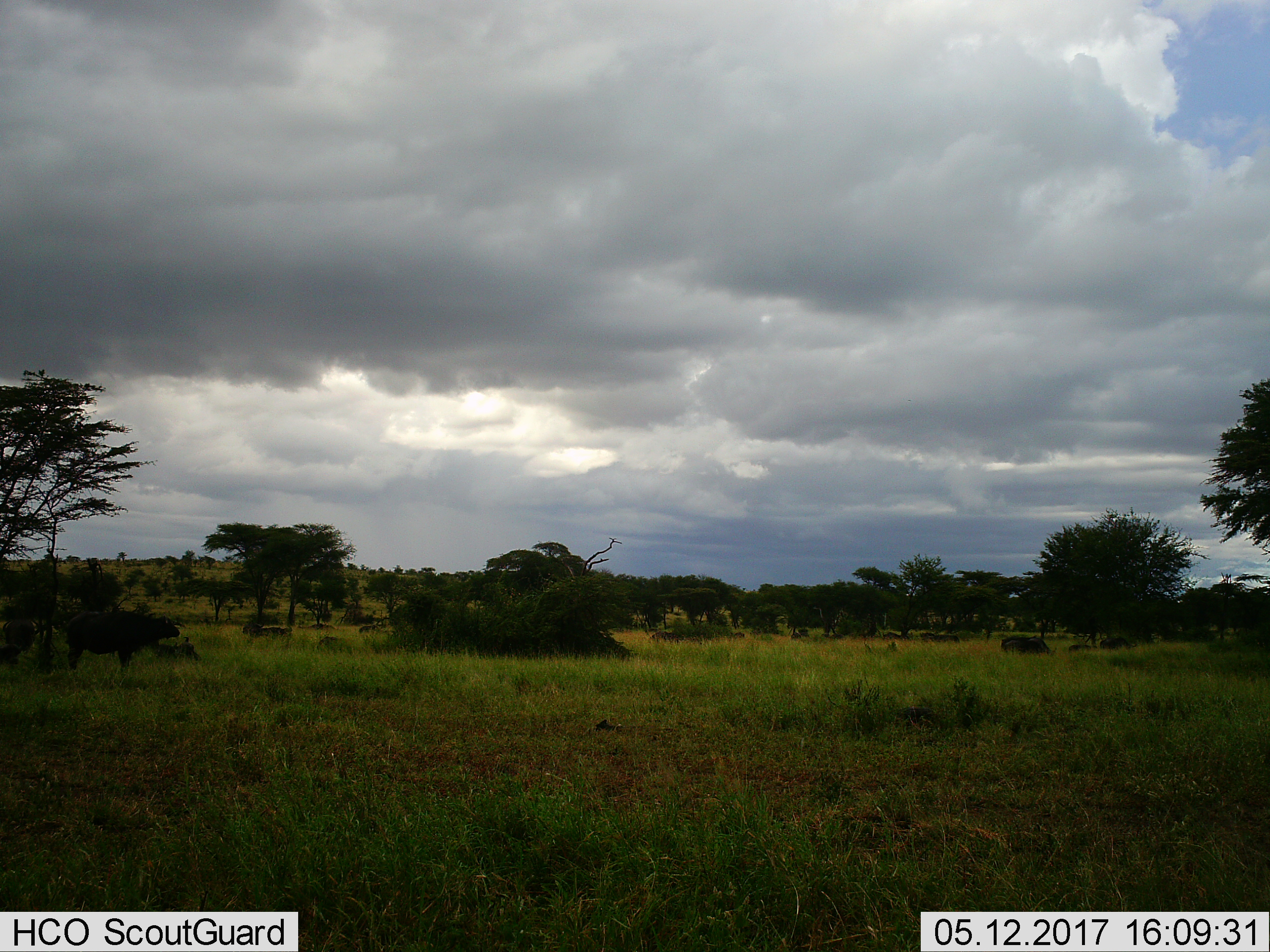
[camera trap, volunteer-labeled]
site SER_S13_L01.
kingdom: Animalia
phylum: Chordata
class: Mammalia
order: Artiodactyla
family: Bovidae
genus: Syncerus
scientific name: Syncerus caffer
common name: african buffalo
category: buffalo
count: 4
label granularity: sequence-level